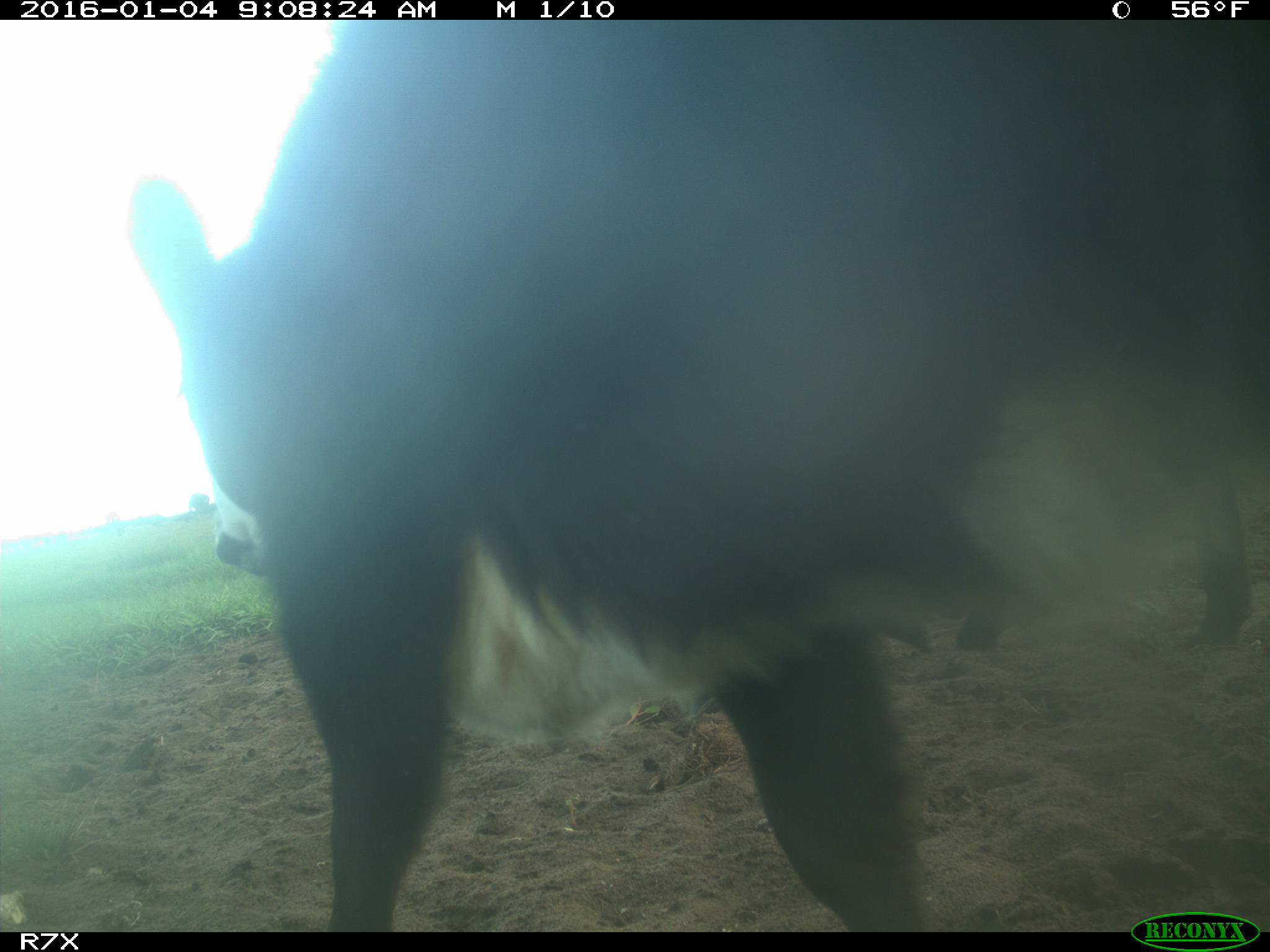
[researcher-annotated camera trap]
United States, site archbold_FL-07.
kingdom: Animalia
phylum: Chordata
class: Mammalia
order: Artiodactyla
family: Bovidae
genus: Bos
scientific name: Bos taurus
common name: domestic cow